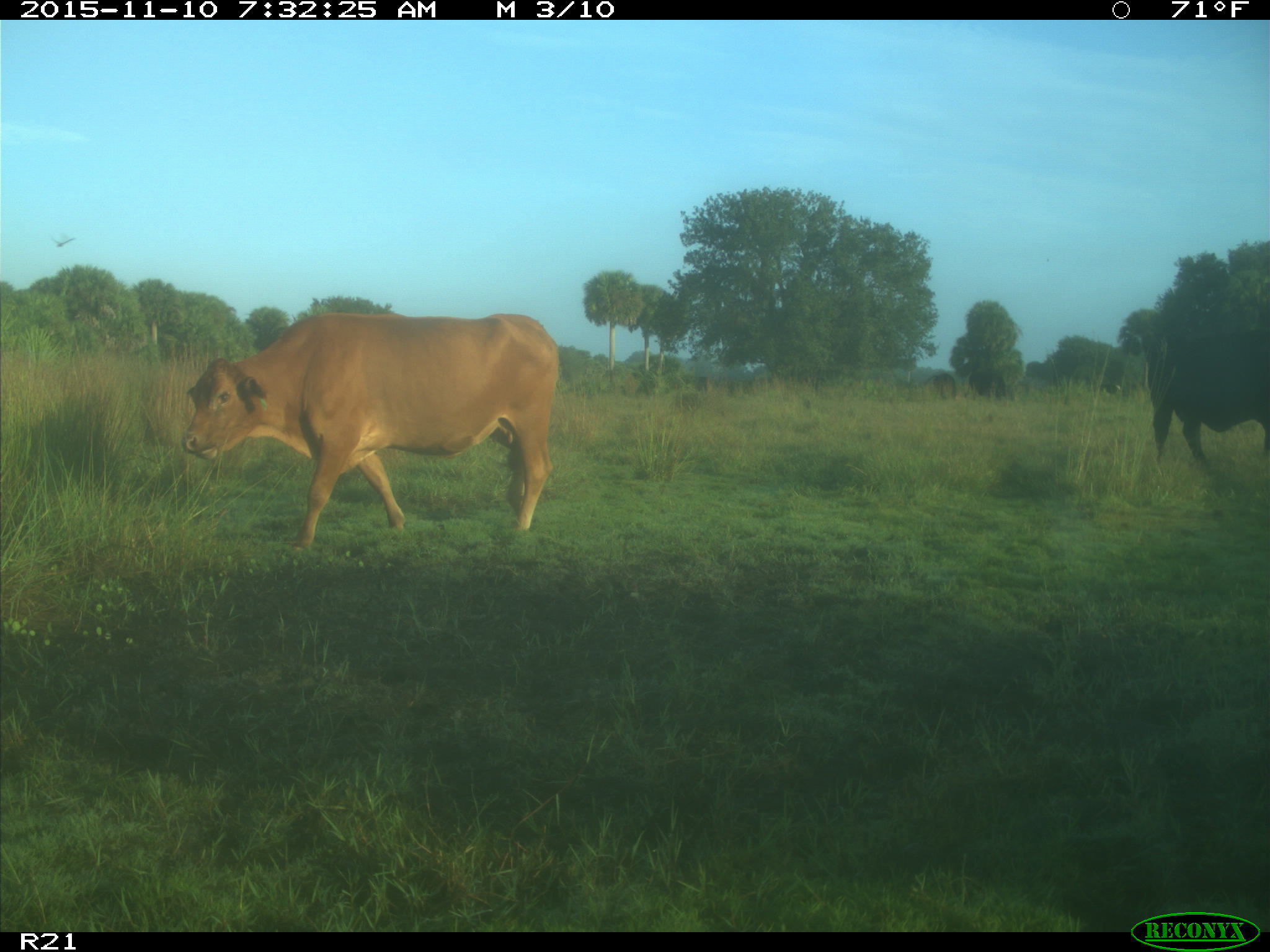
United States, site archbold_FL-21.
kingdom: Animalia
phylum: Chordata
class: Mammalia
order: Artiodactyla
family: Bovidae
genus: Bos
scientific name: Bos taurus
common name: domestic cow